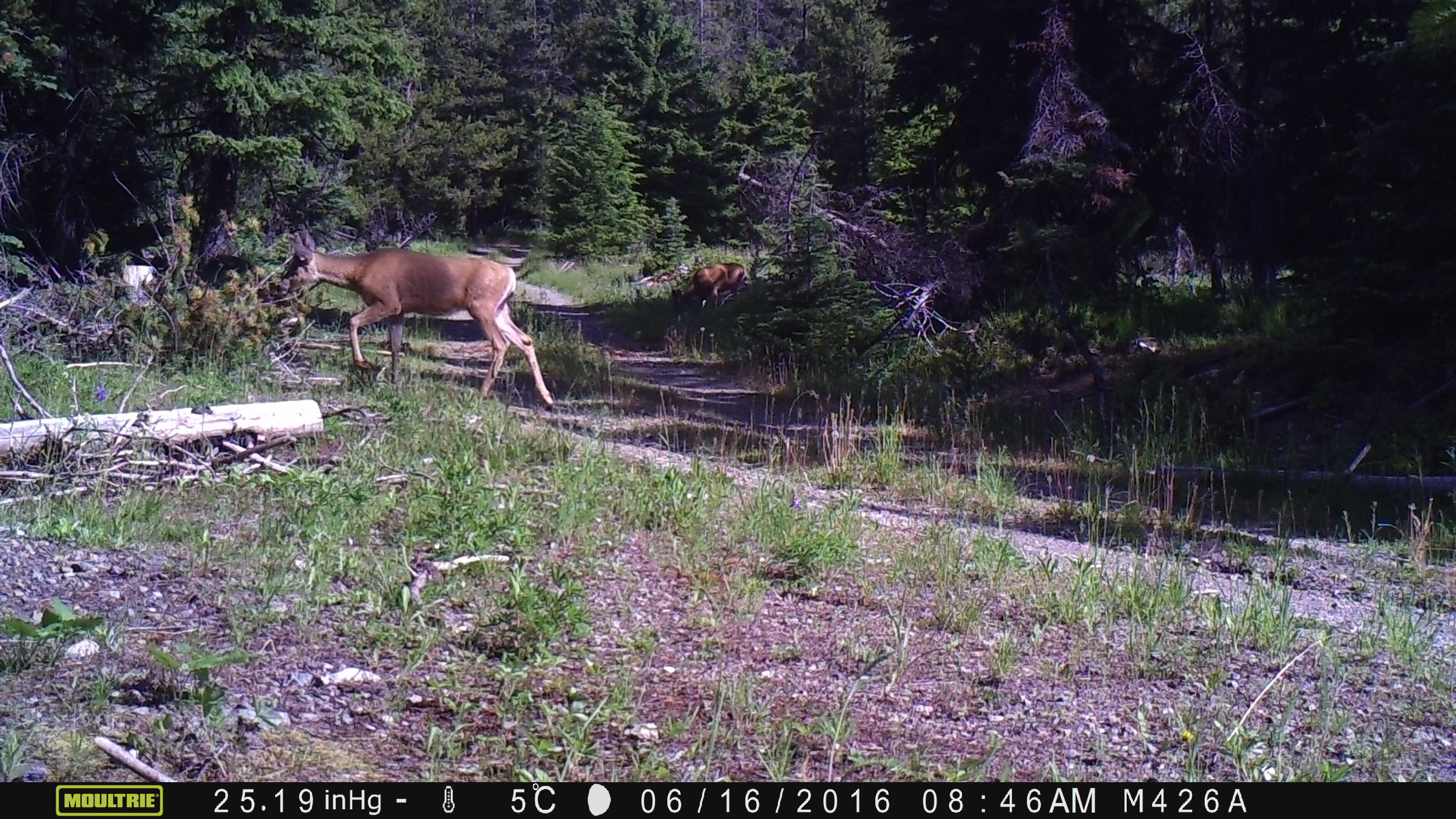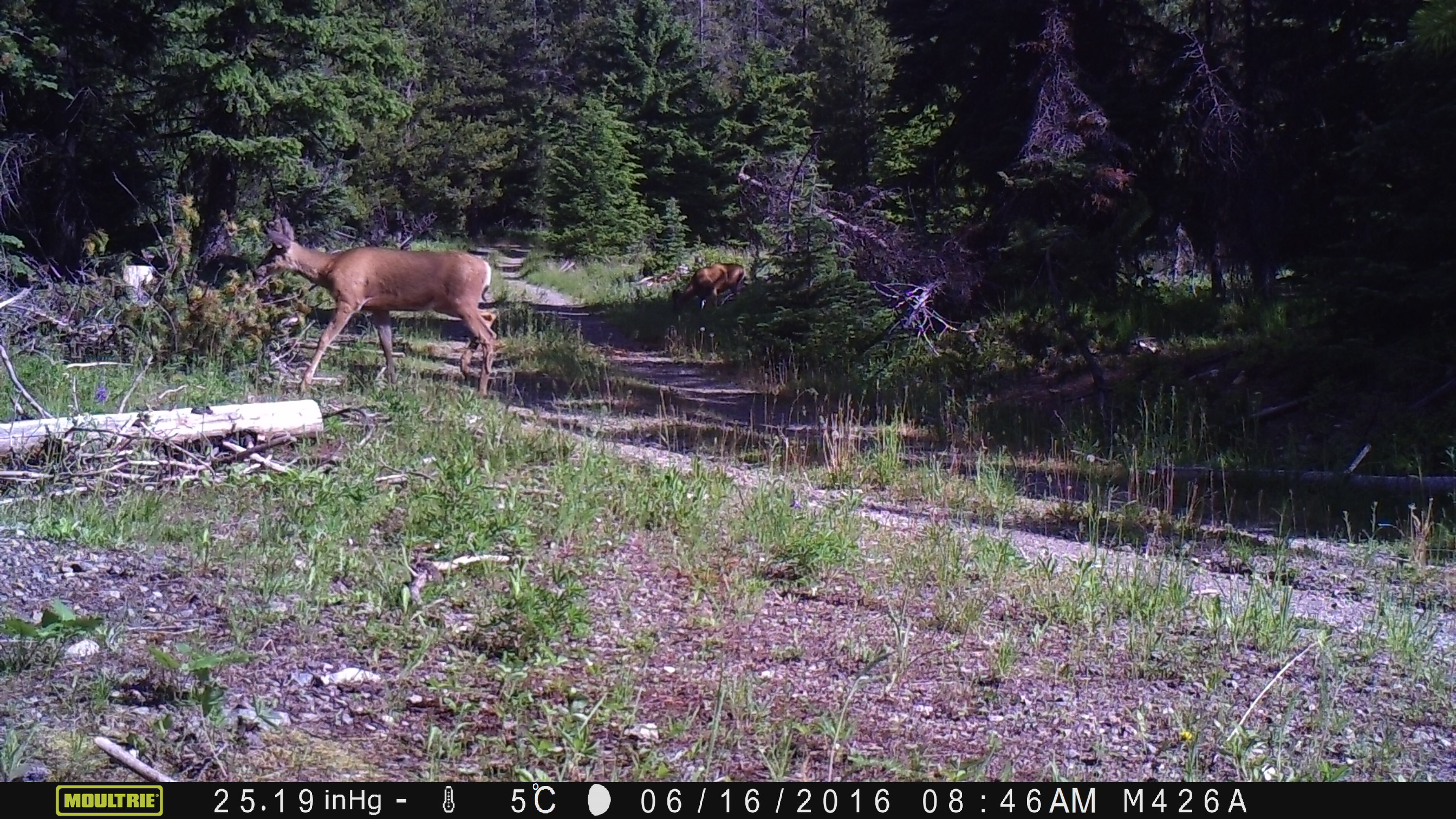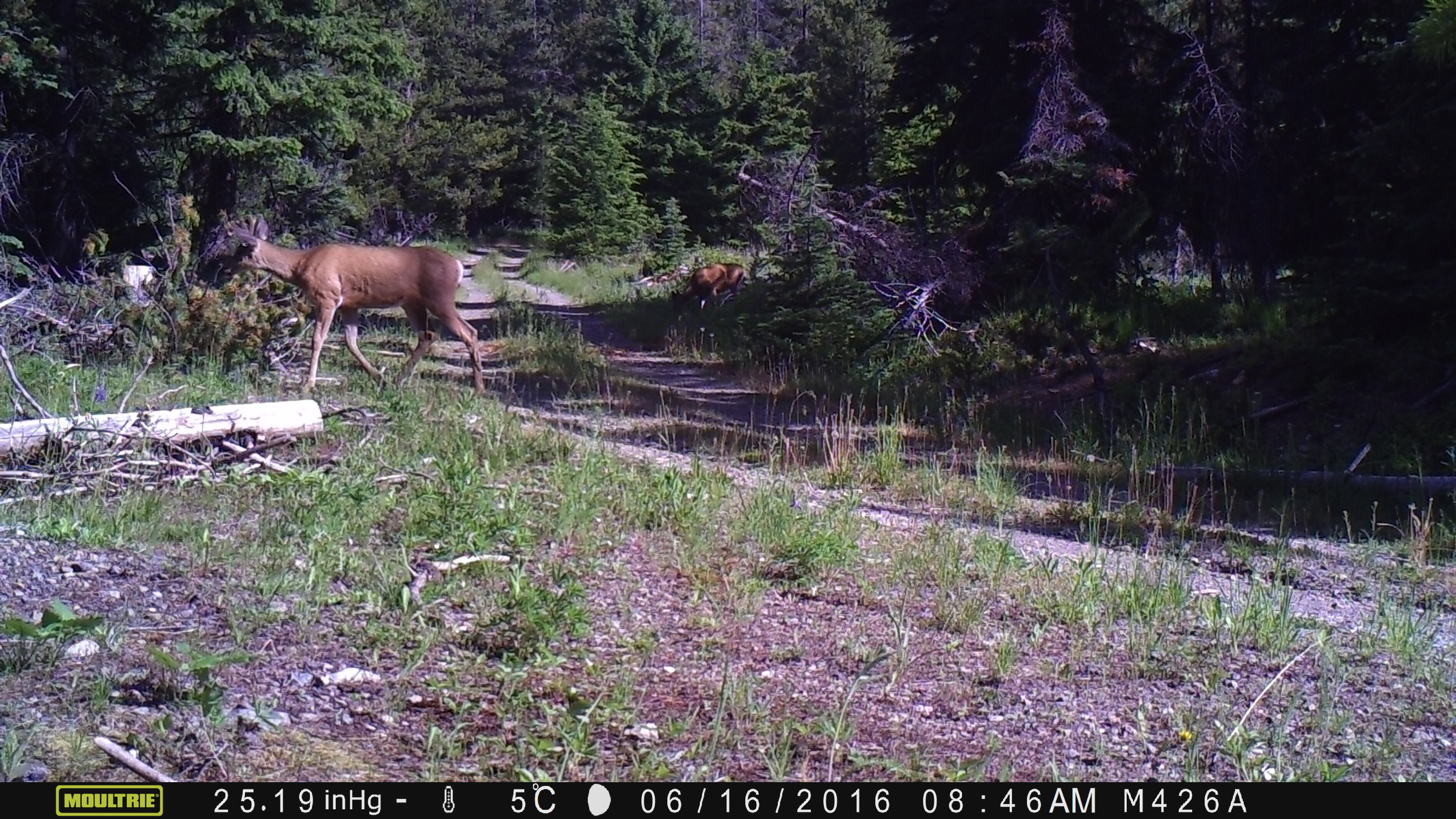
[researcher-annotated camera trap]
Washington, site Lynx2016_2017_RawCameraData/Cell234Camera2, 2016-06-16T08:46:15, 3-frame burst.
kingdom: Animalia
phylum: Chordata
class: Mammalia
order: Artiodactyla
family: Cervidae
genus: Odocoileus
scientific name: Odocoileus hemionus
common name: mule deer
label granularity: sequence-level